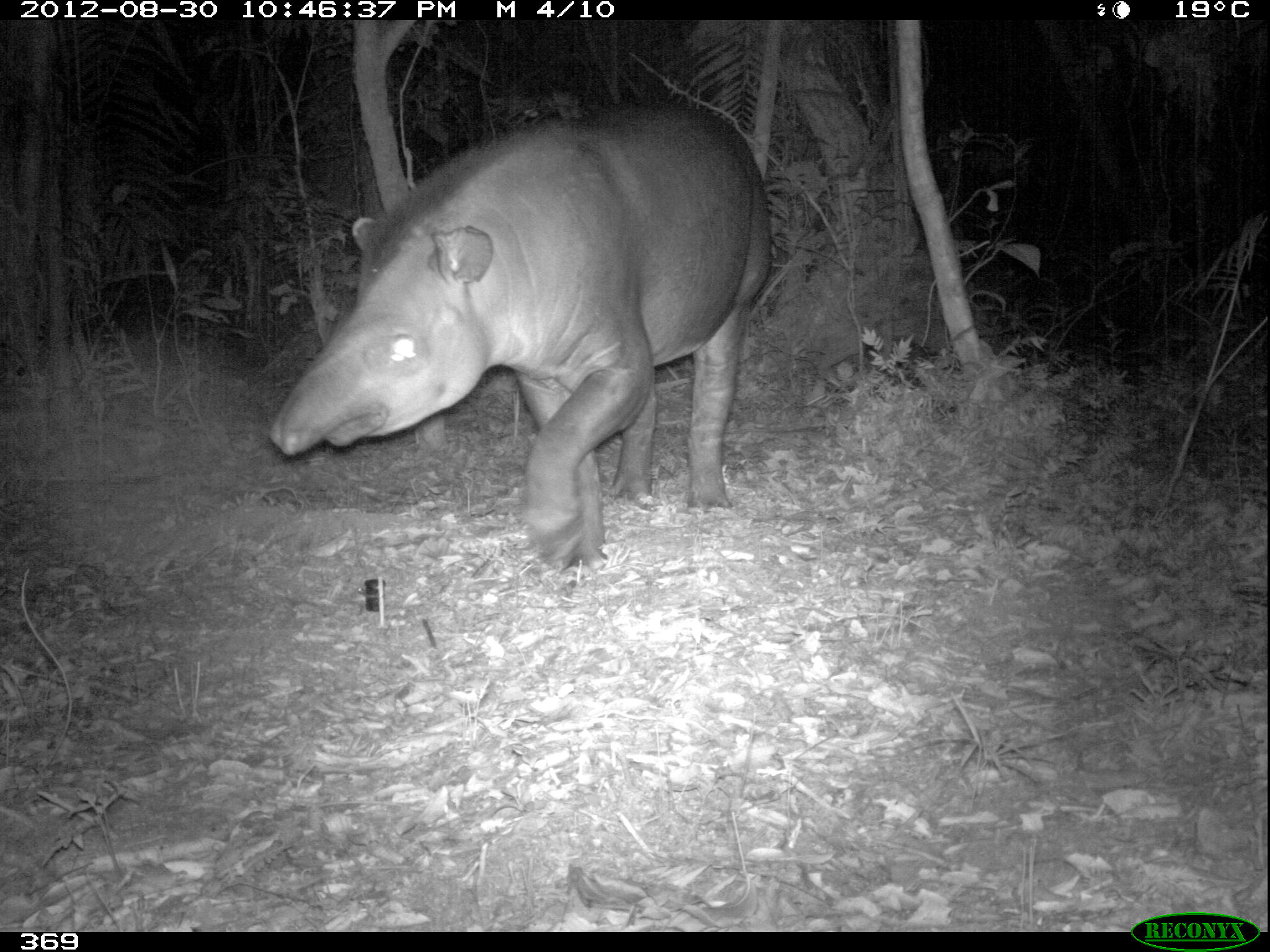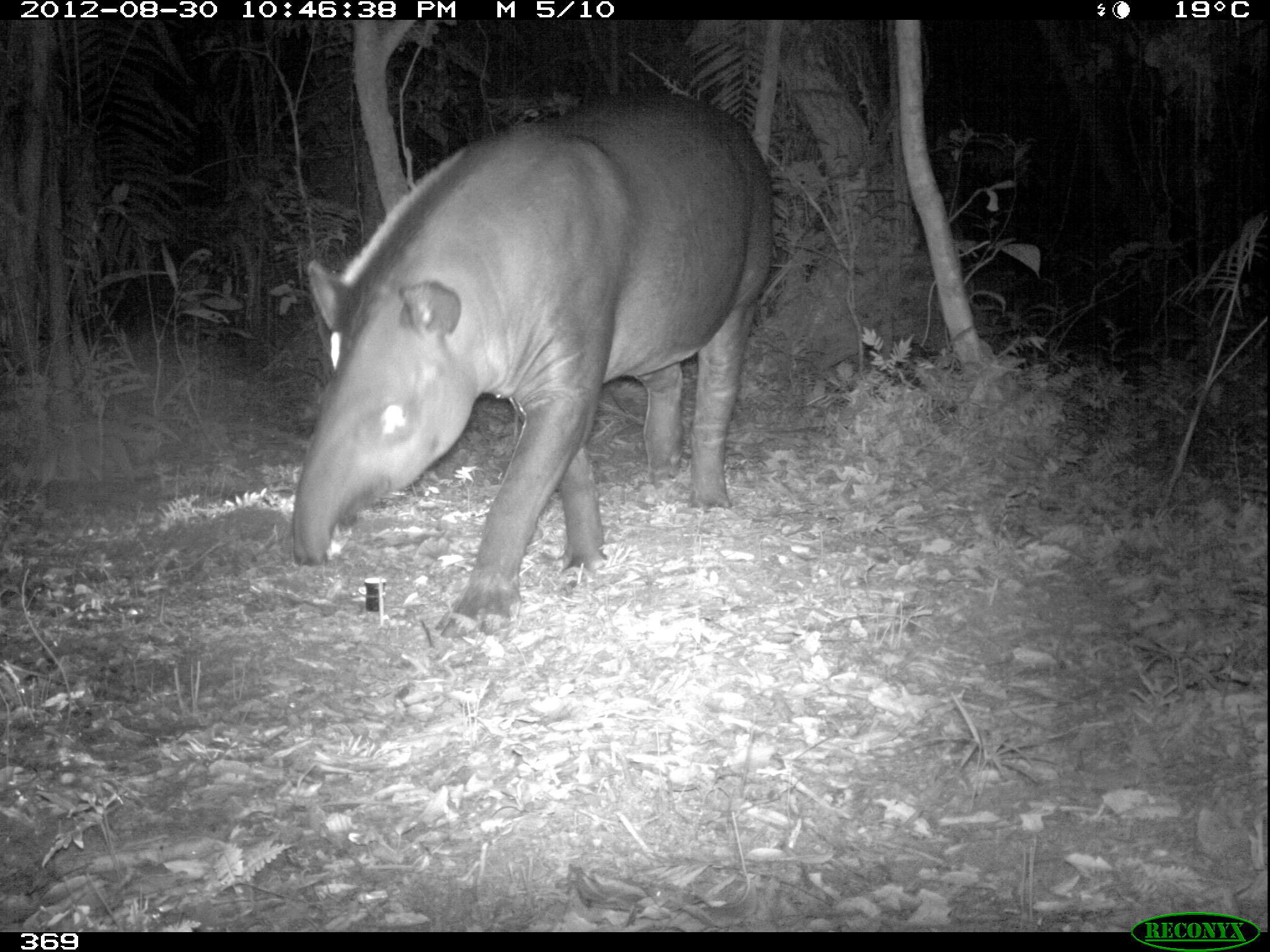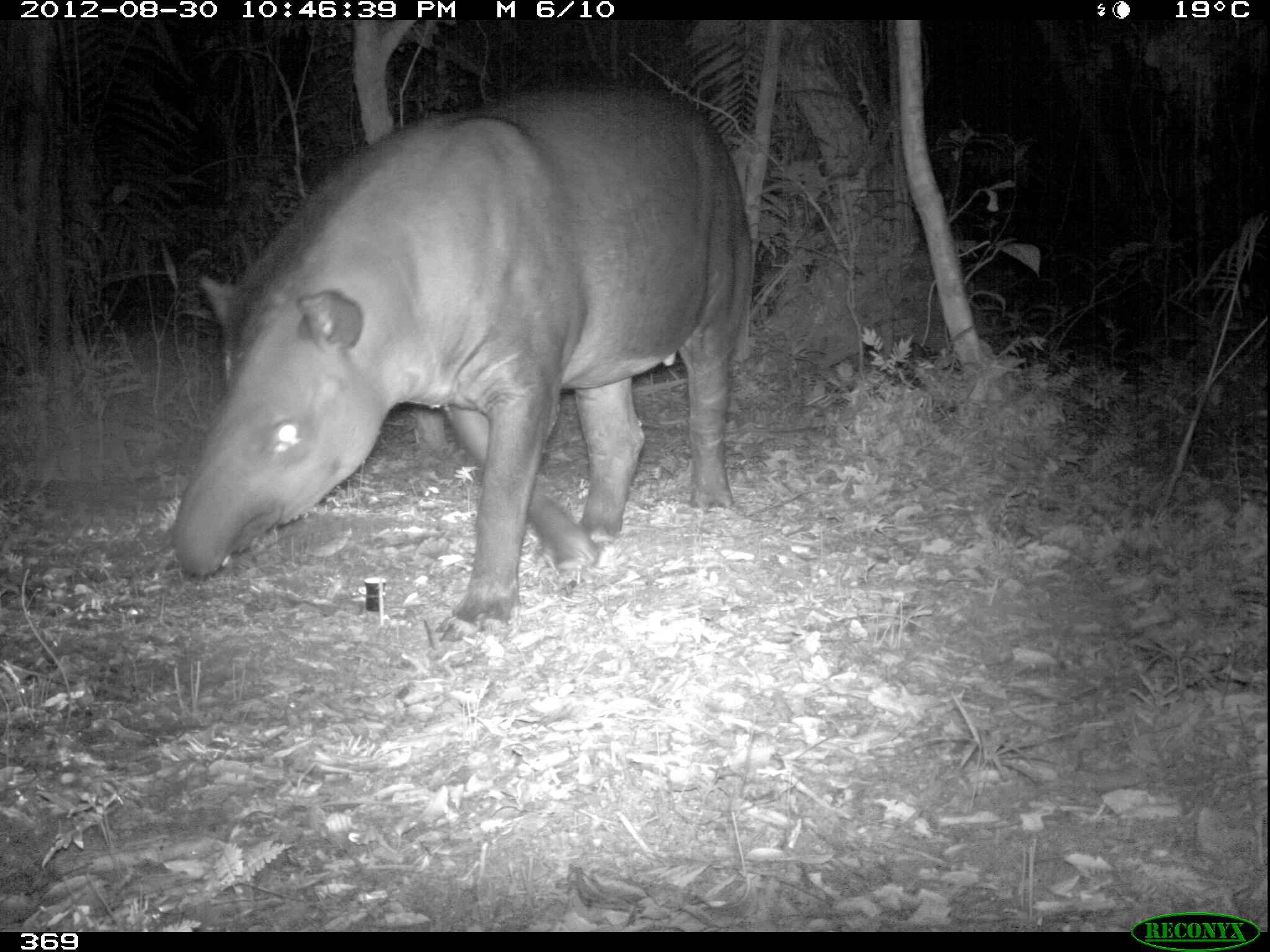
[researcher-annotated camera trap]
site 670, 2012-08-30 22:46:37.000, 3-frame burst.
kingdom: Animalia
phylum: Chordata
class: Mammalia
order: Perissodactyla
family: Tapiridae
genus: Tapirus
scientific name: Tapirus terrestris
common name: south american tapir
Tapirus terrestris (south american tapir).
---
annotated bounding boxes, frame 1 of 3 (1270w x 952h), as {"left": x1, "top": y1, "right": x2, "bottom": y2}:
tapirus terrestris: {"left": 268, "top": 98, "right": 771, "bottom": 569}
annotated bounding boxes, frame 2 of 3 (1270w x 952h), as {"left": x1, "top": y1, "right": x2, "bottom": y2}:
tapirus terrestris: {"left": 289, "top": 90, "right": 775, "bottom": 639}